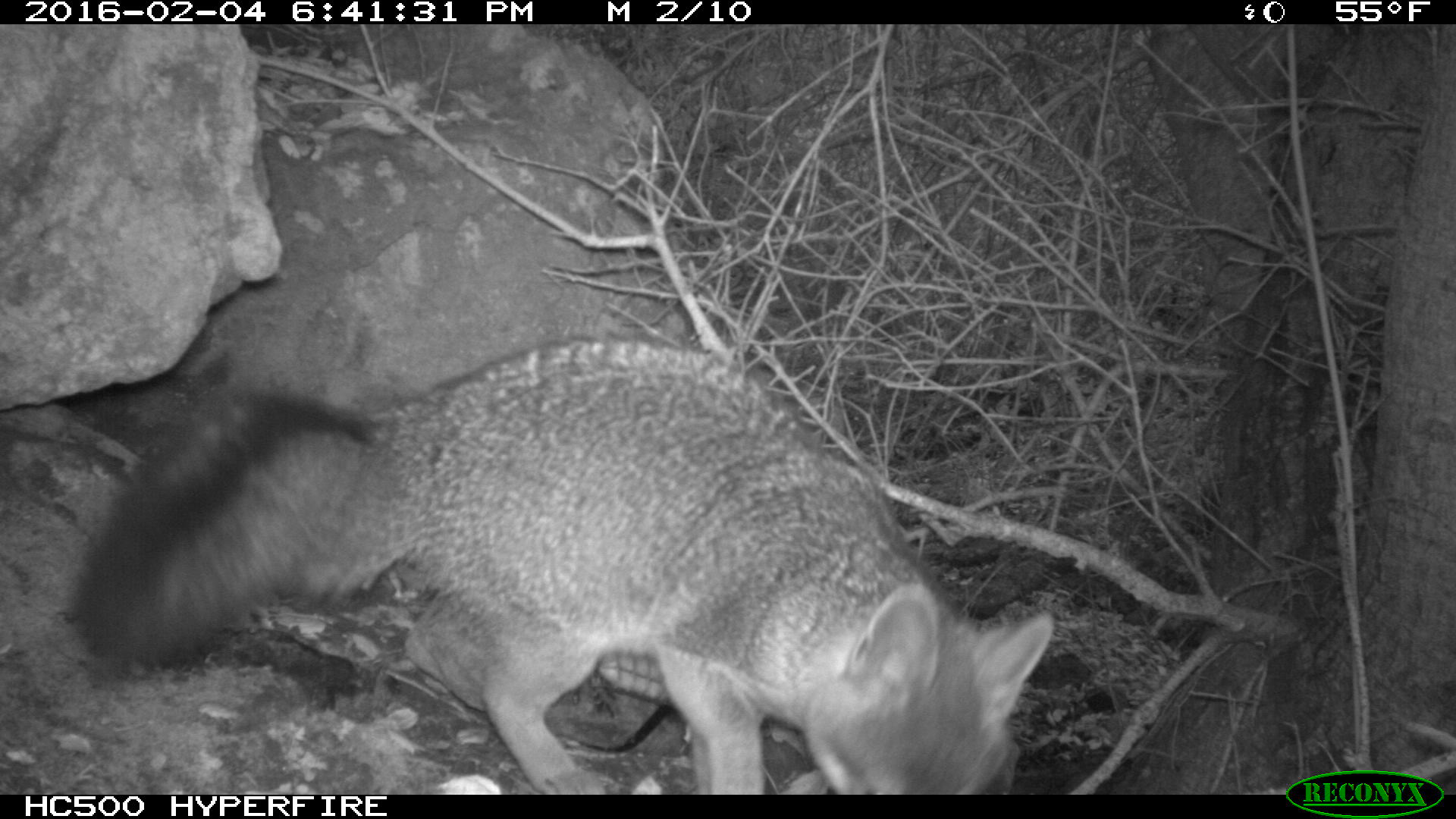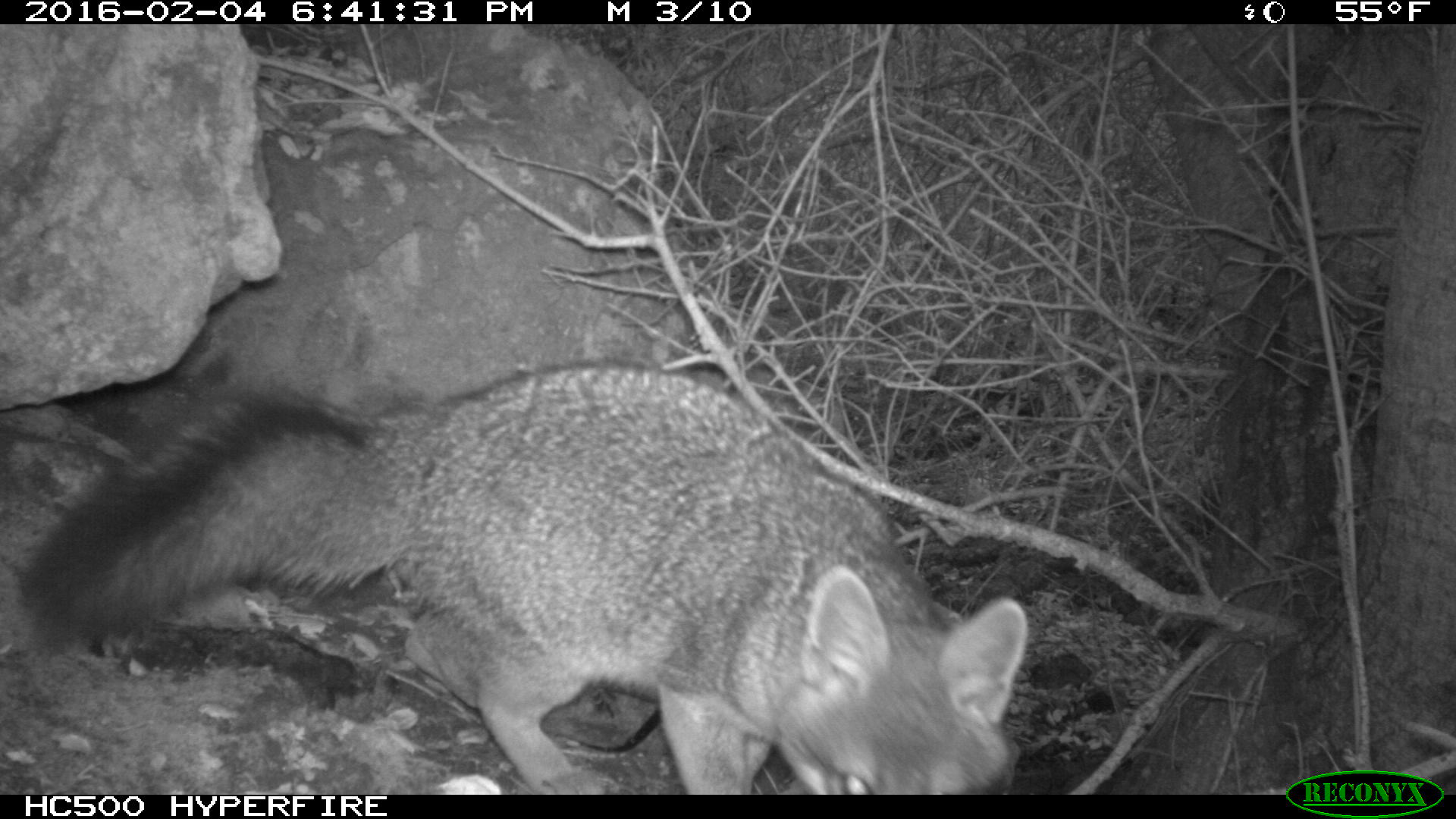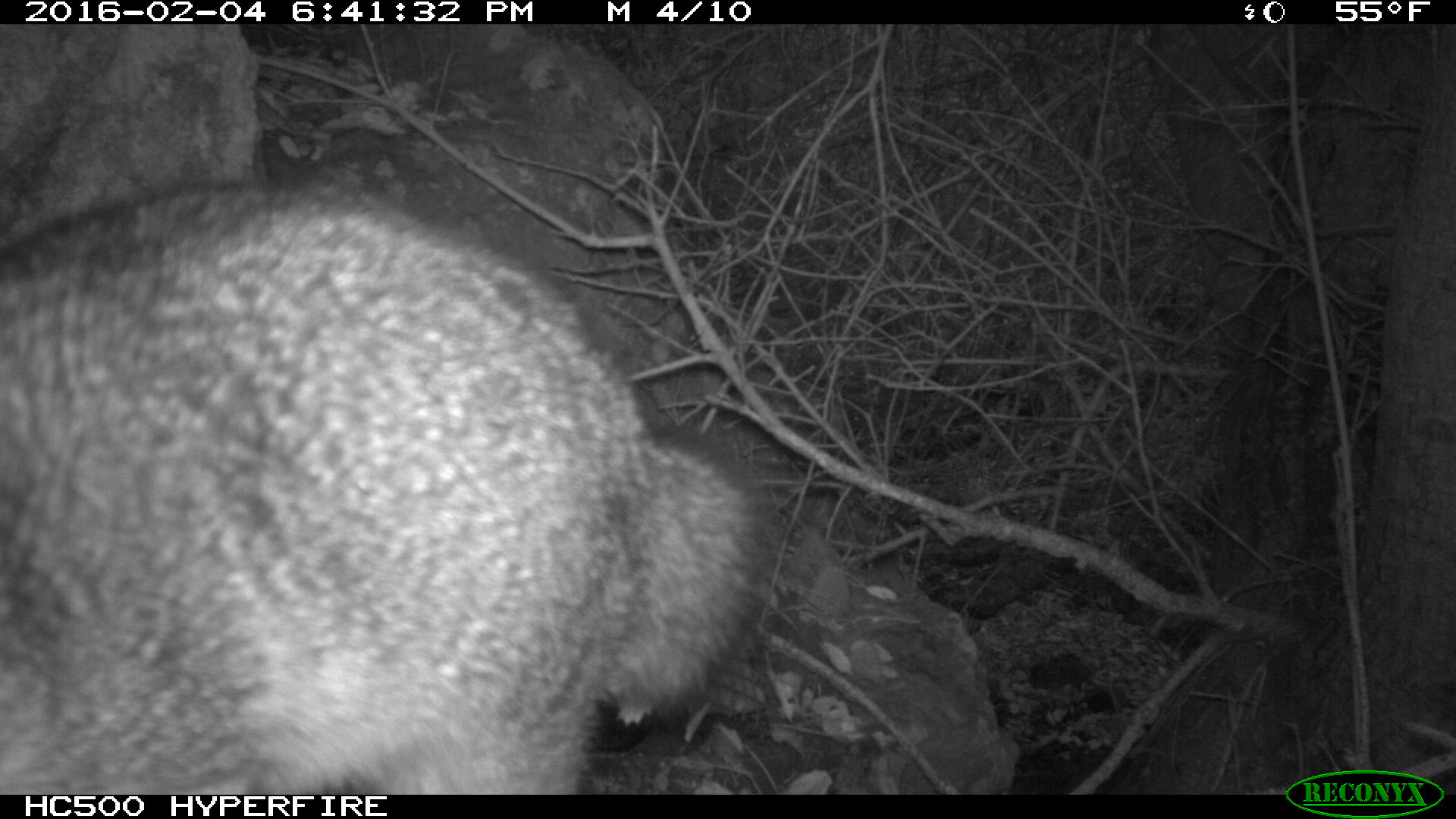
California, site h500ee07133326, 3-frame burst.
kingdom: Animalia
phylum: Chordata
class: Mammalia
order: Carnivora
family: Canidae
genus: Urocyon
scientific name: Urocyon littoralis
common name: island fox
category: fox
Fox (island fox) (Urocyon littoralis).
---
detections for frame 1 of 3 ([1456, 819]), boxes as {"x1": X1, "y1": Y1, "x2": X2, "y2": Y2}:
fox: {"x1": 67, "y1": 331, "x2": 1054, "y2": 795}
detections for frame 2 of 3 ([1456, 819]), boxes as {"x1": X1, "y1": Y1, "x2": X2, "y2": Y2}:
fox: {"x1": 20, "y1": 357, "x2": 1029, "y2": 795}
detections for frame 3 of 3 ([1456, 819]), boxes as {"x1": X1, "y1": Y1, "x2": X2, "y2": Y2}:
fox: {"x1": 0, "y1": 163, "x2": 780, "y2": 794}